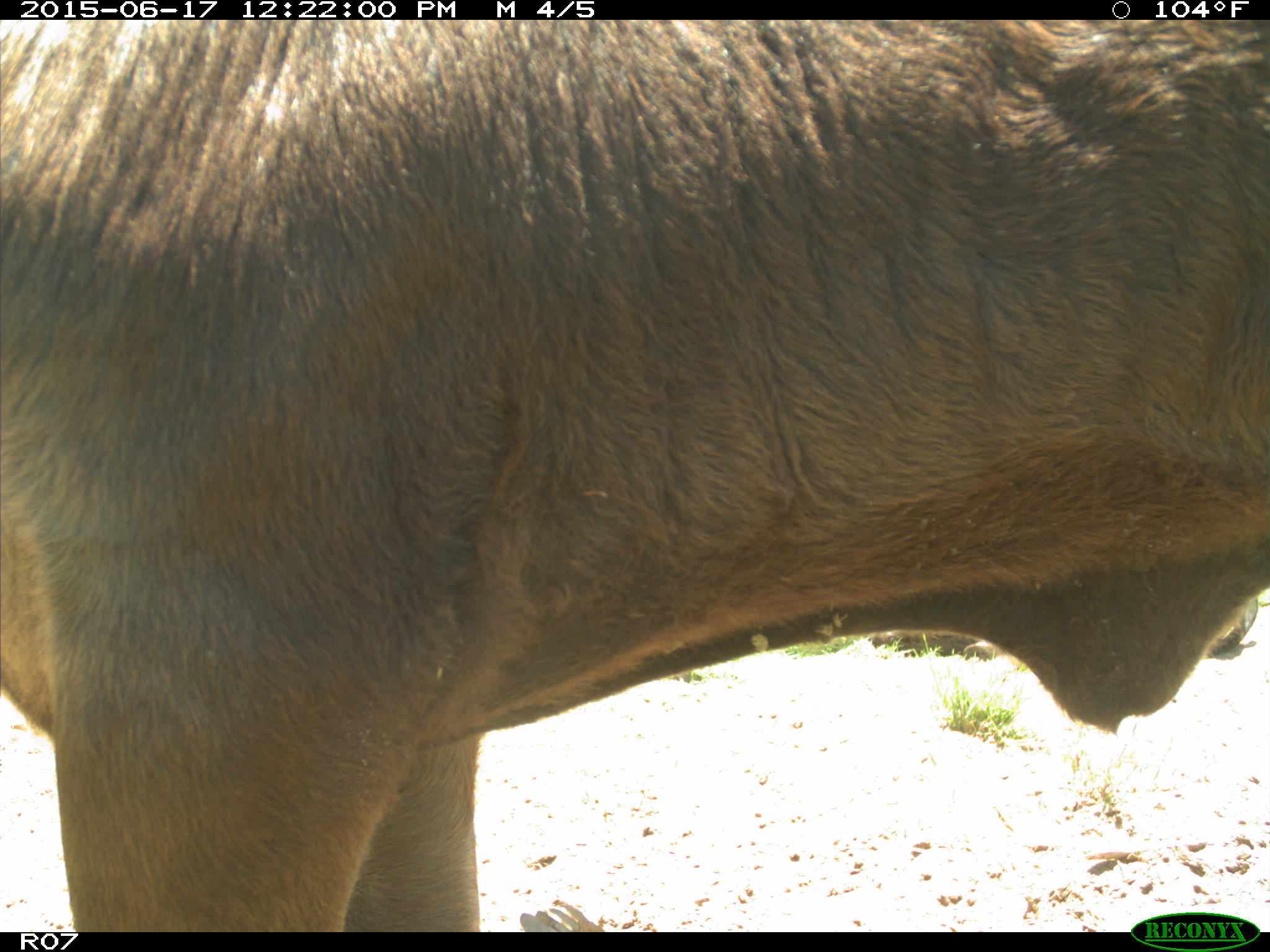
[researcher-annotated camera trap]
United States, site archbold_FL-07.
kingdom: Animalia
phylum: Chordata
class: Mammalia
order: Artiodactyla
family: Bovidae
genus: Bos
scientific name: Bos taurus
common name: domestic cow